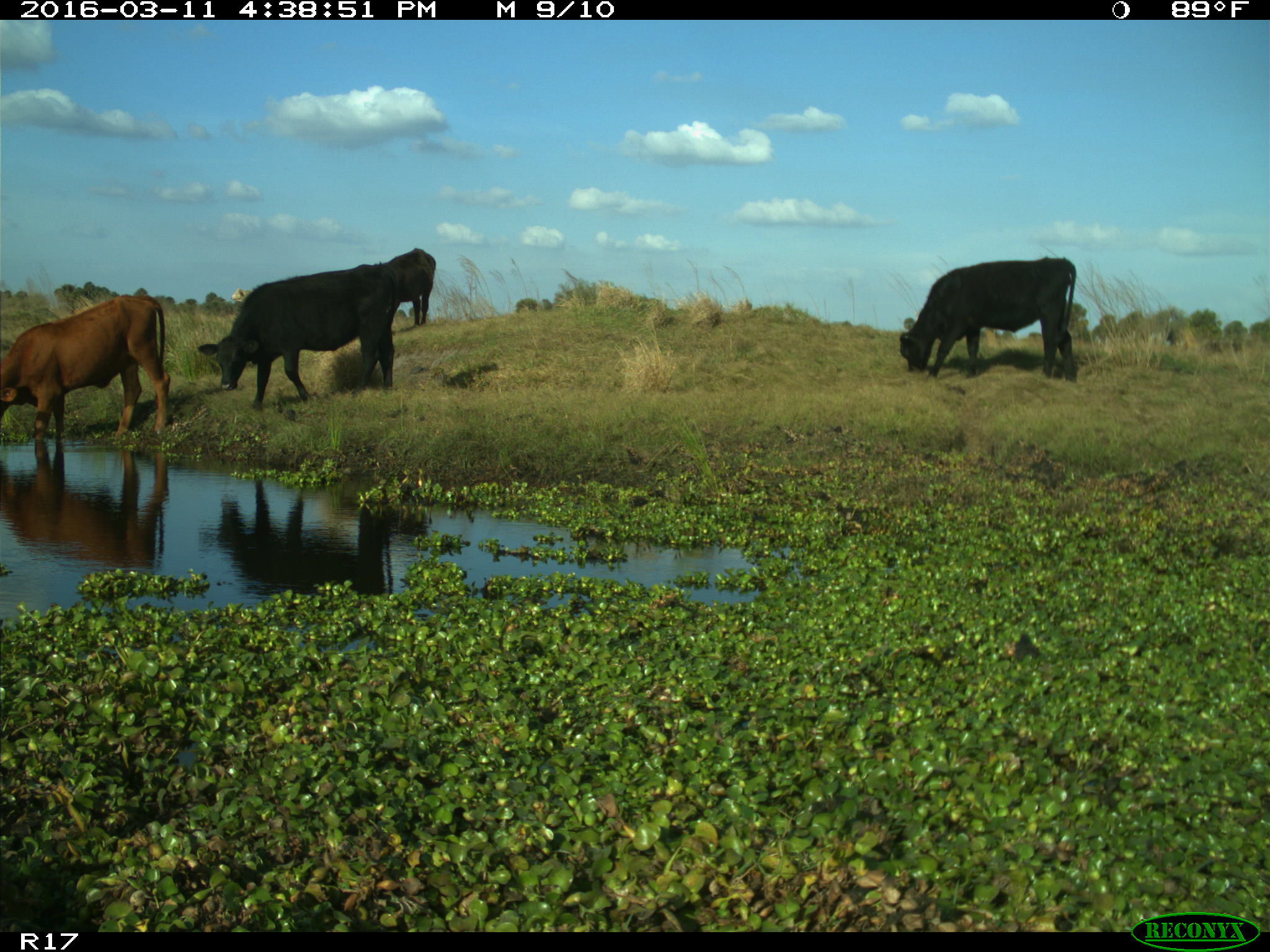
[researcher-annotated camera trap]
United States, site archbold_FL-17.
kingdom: Animalia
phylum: Chordata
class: Mammalia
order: Artiodactyla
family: Bovidae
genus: Bos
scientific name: Bos taurus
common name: domestic cow